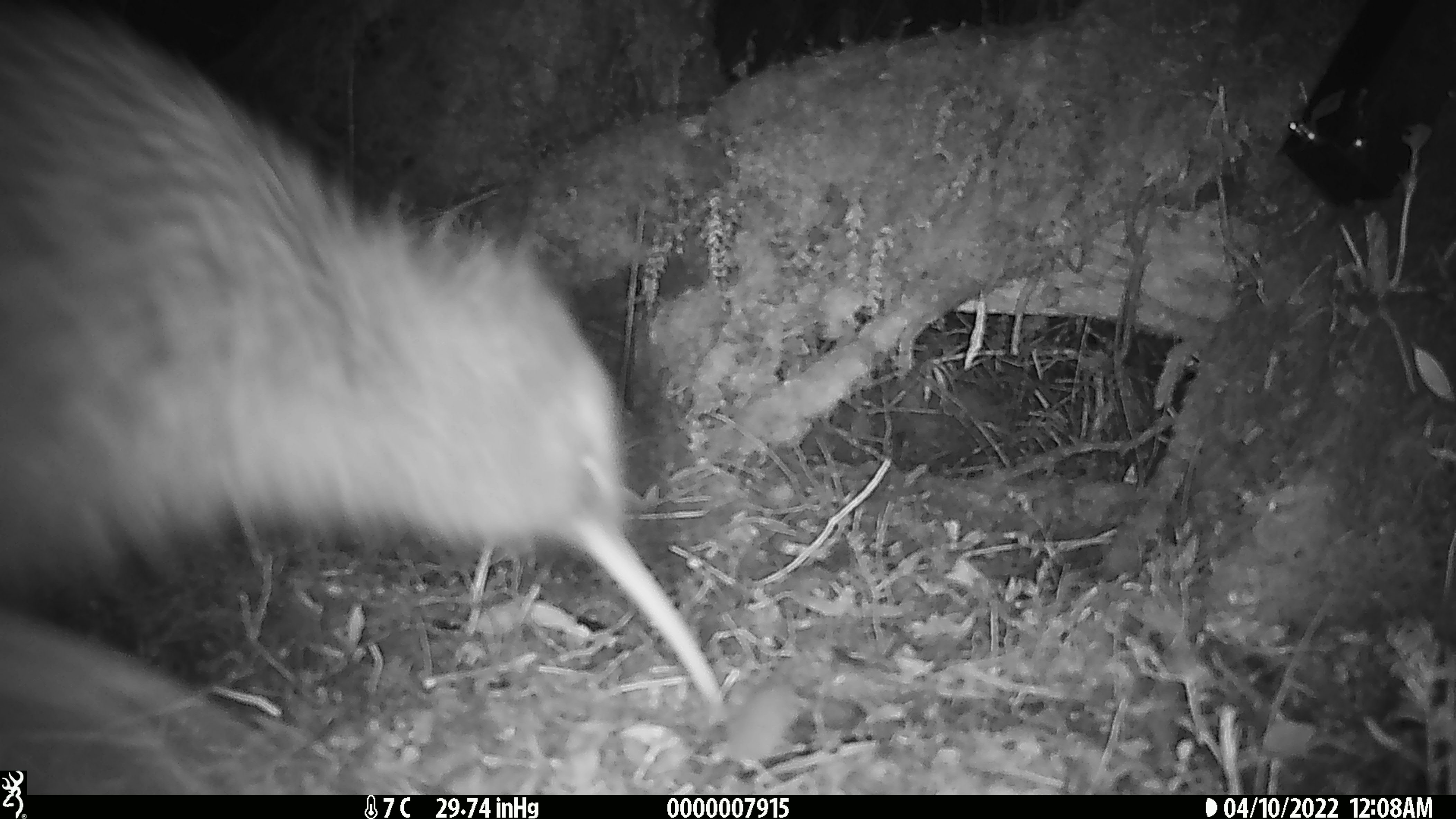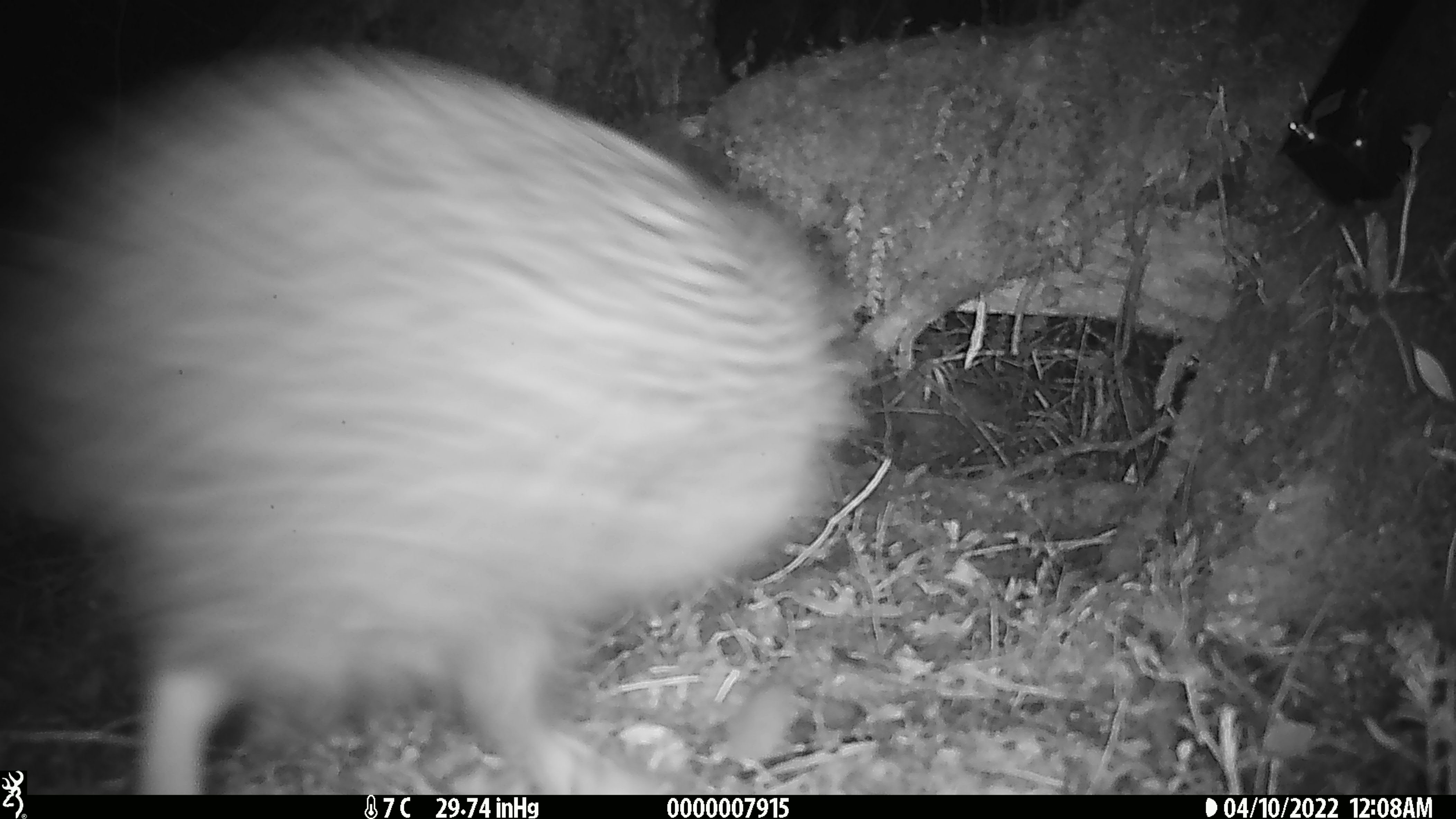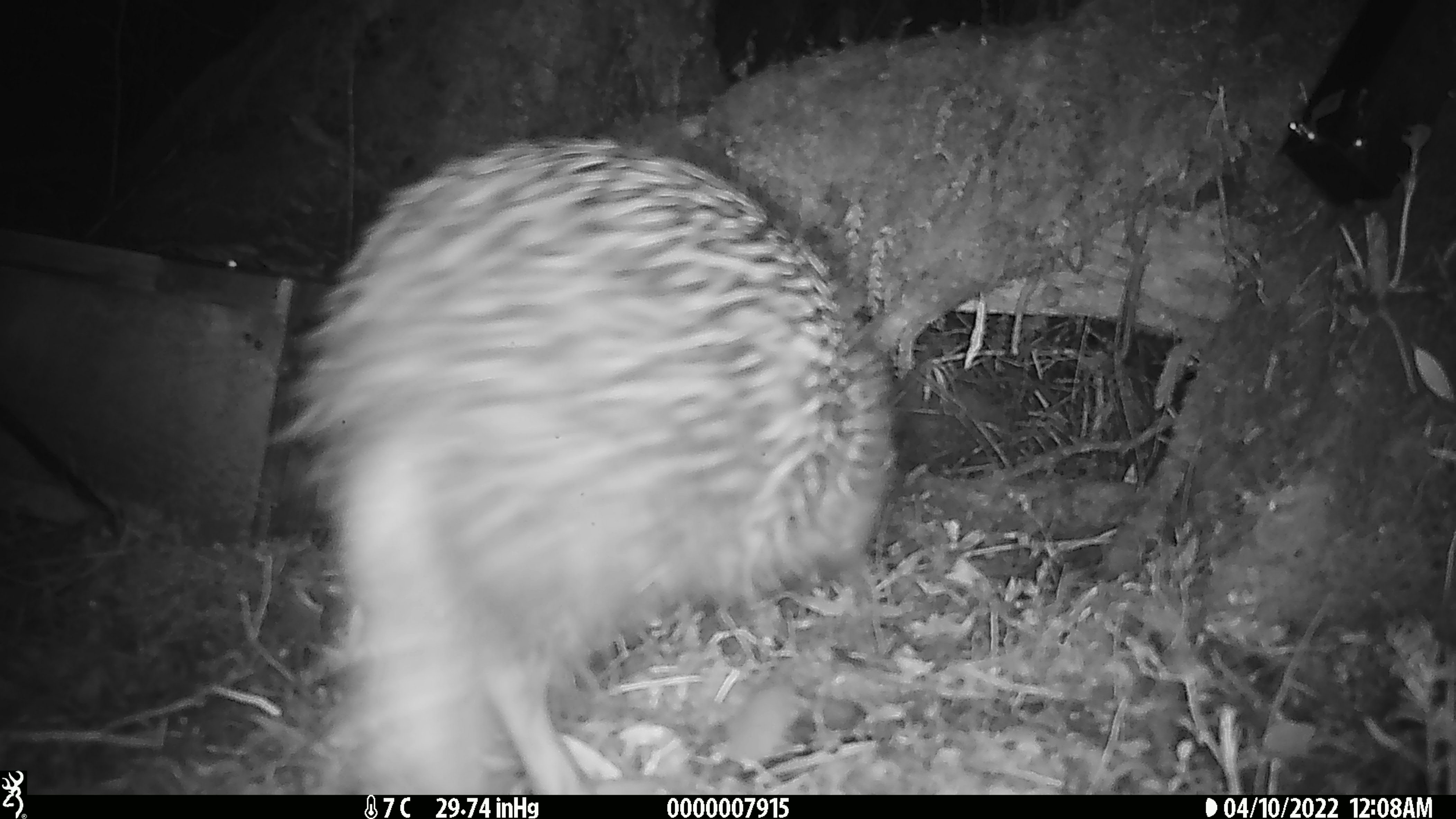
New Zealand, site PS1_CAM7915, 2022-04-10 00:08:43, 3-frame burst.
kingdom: Animalia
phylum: Chordata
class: Aves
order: Apterygiformes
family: Apterygidae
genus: Apteryx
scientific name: Apteryx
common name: kiwi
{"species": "kiwi (Apteryx)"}